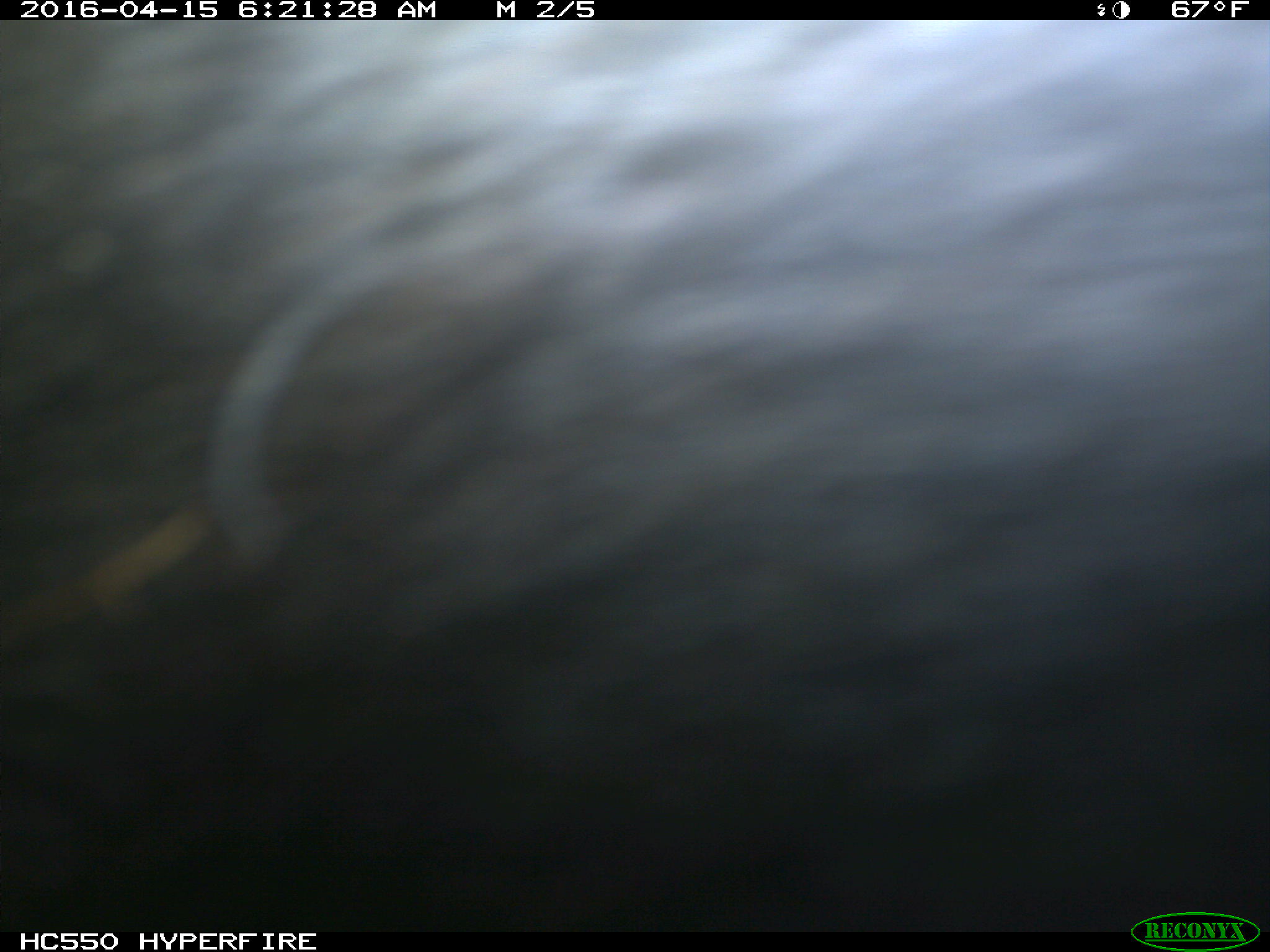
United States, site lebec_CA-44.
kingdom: Animalia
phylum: Chordata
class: Mammalia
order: Artiodactyla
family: Bovidae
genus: Bos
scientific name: Bos taurus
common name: domestic cow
Bos taurus (domestic cow).